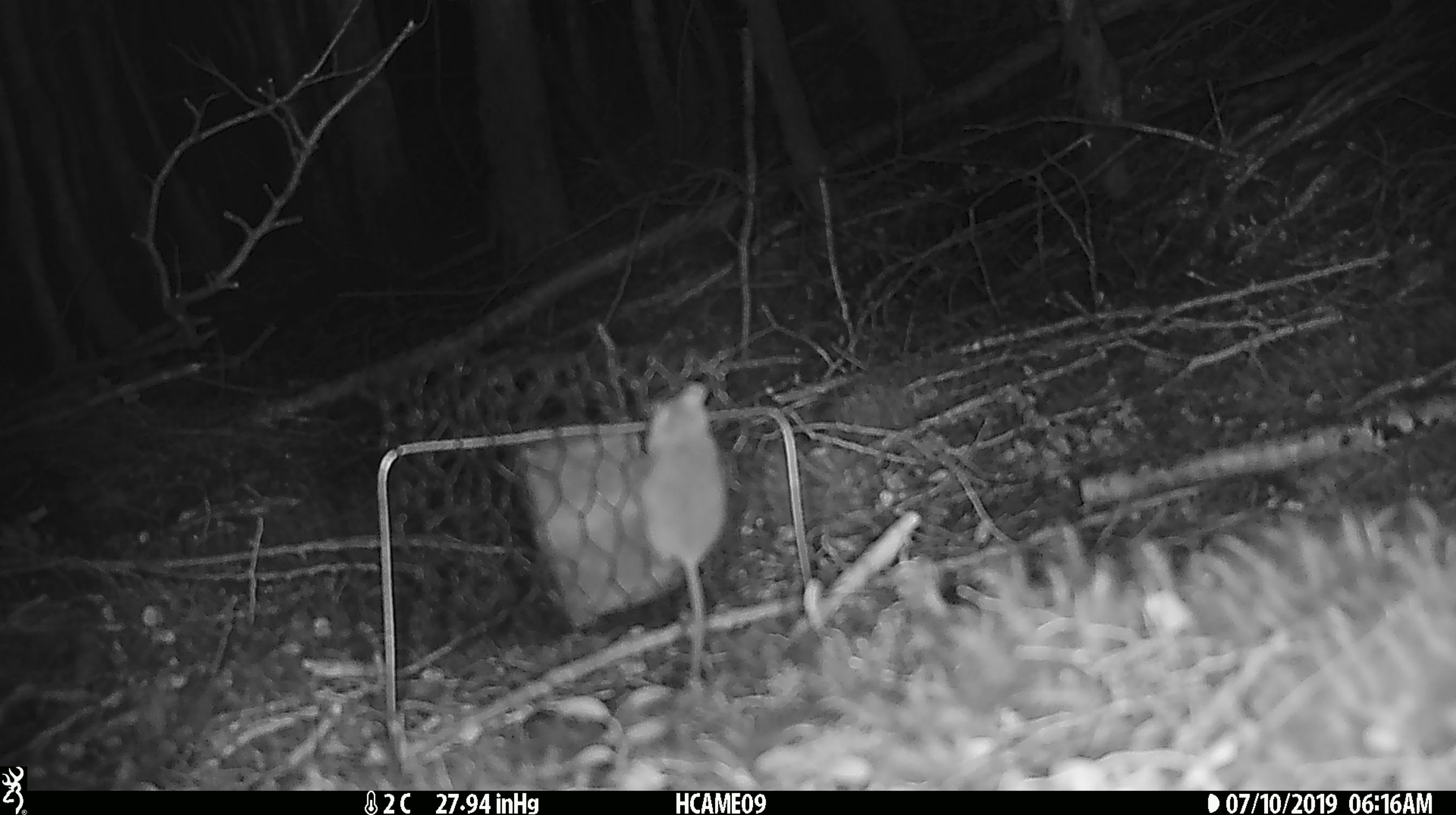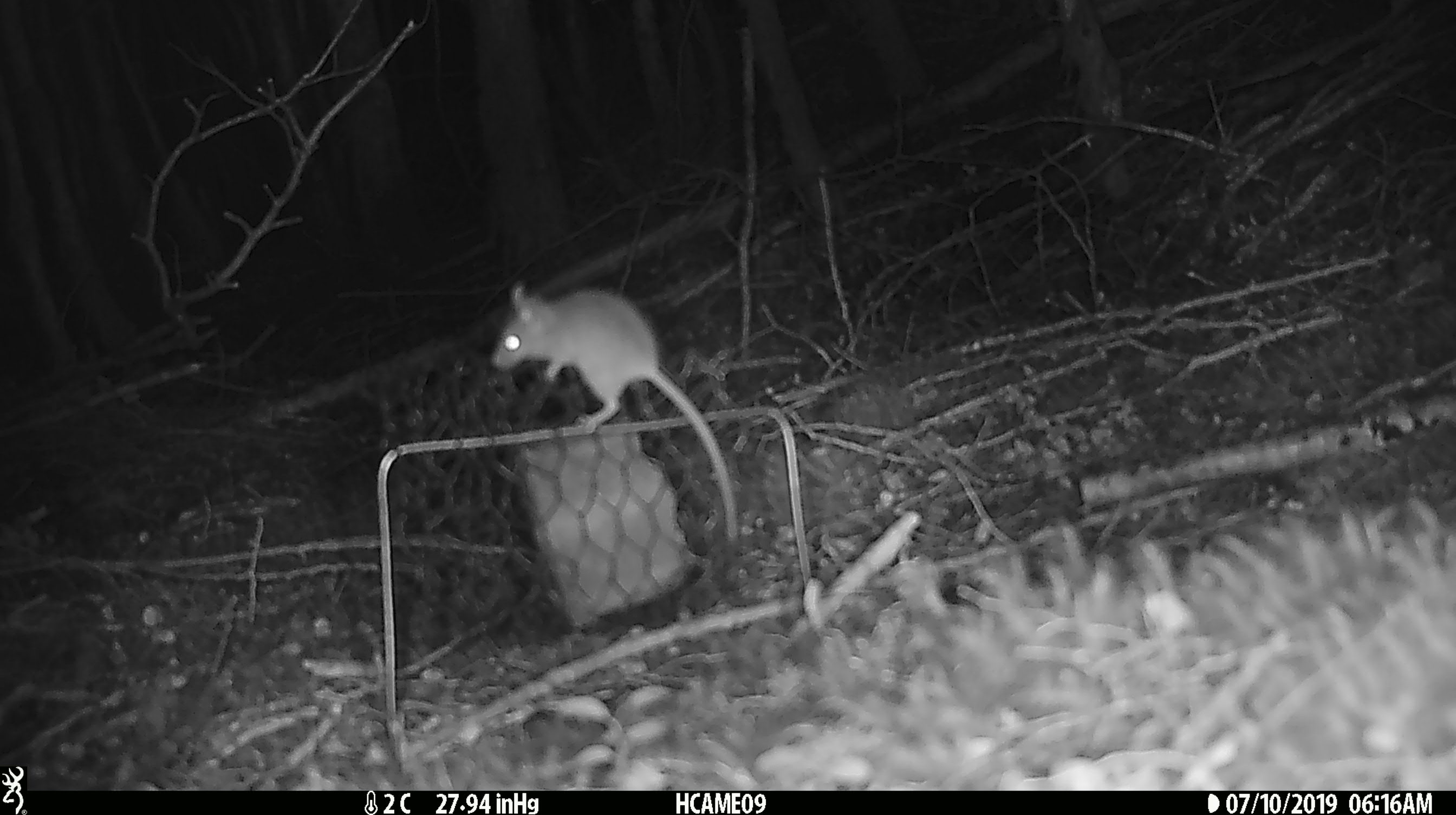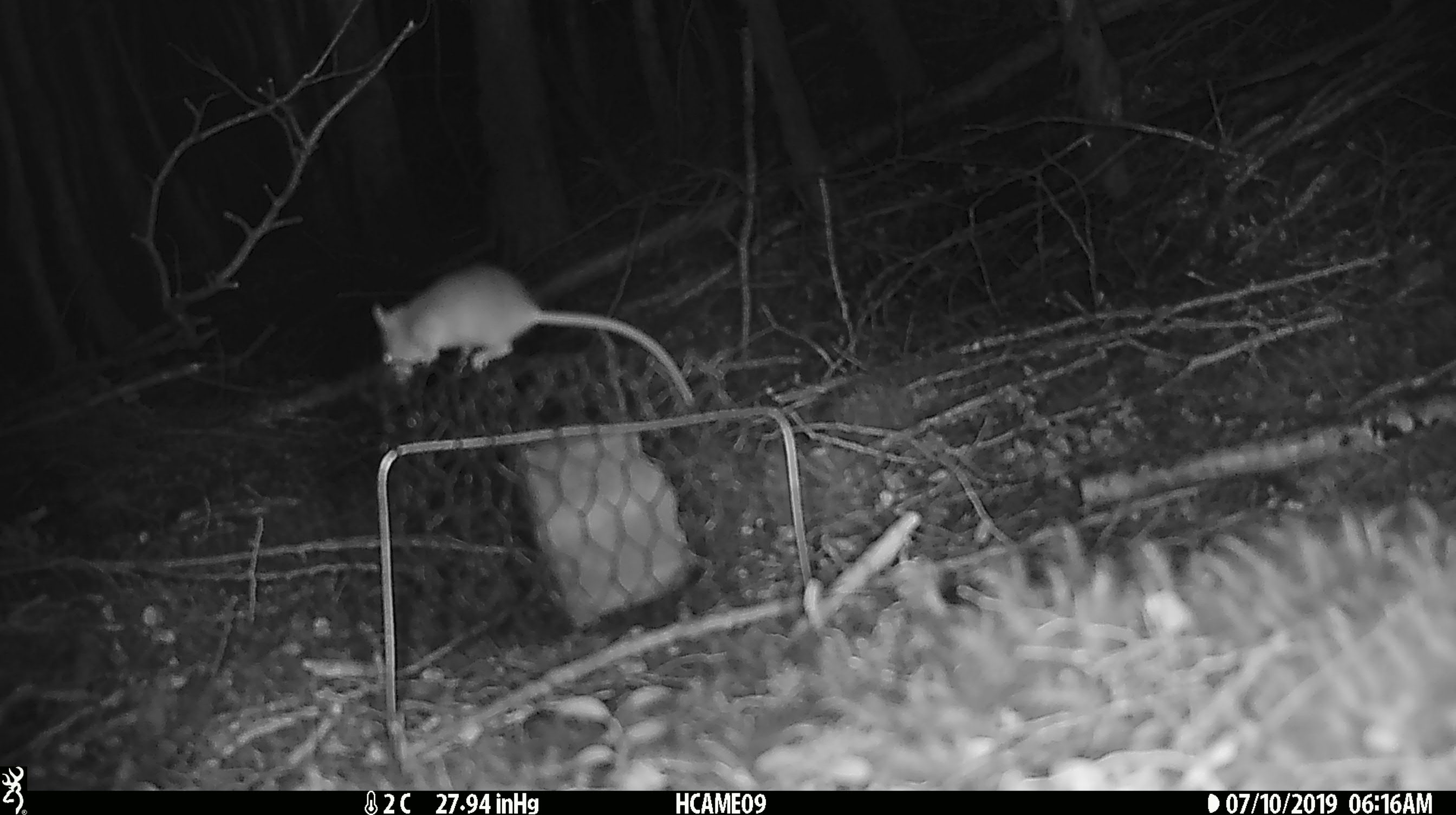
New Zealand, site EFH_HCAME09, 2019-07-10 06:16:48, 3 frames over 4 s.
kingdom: Animalia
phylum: Chordata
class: Mammalia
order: Rodentia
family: Muridae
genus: Mus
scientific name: Mus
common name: mouse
Mouse (Mus).